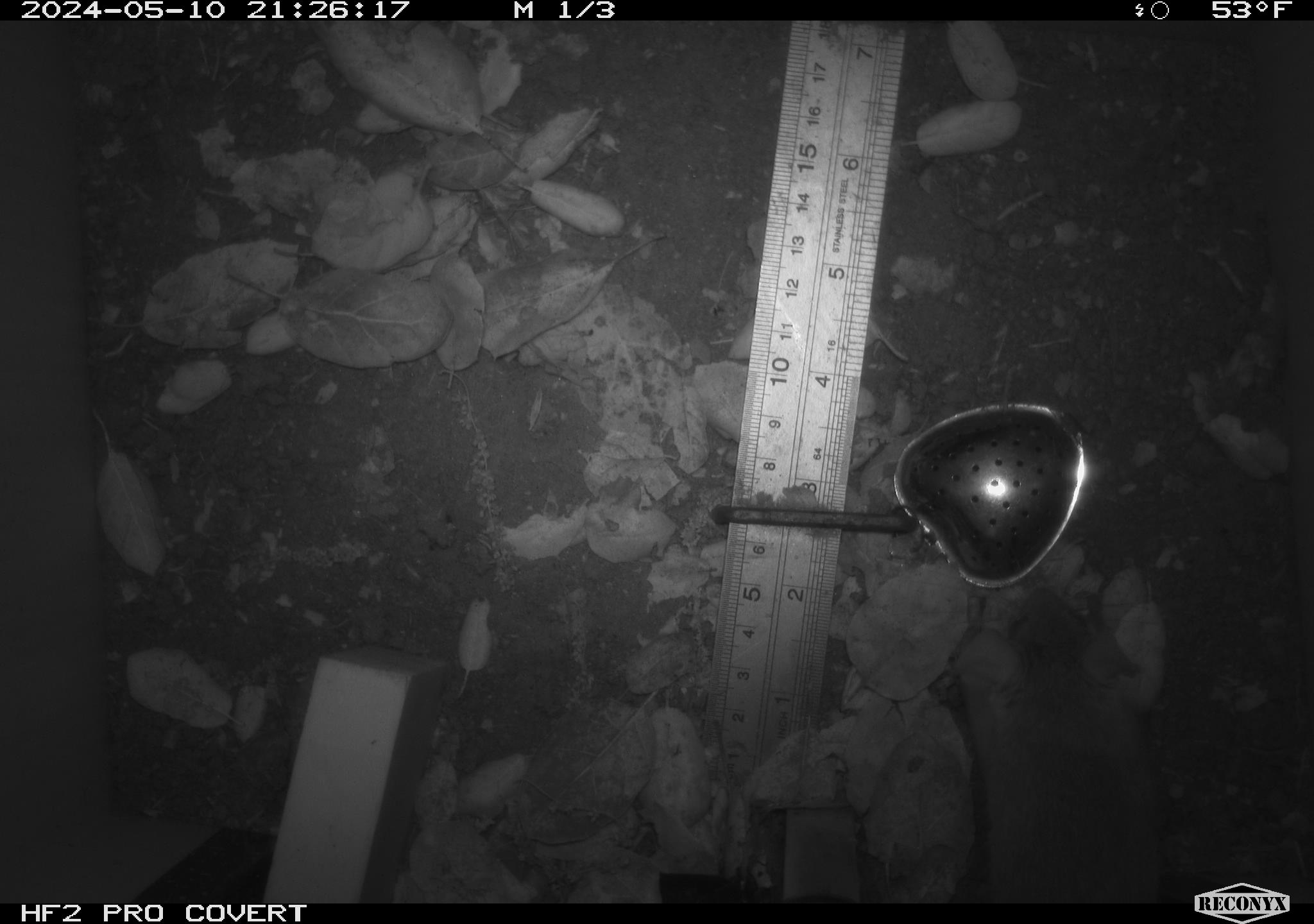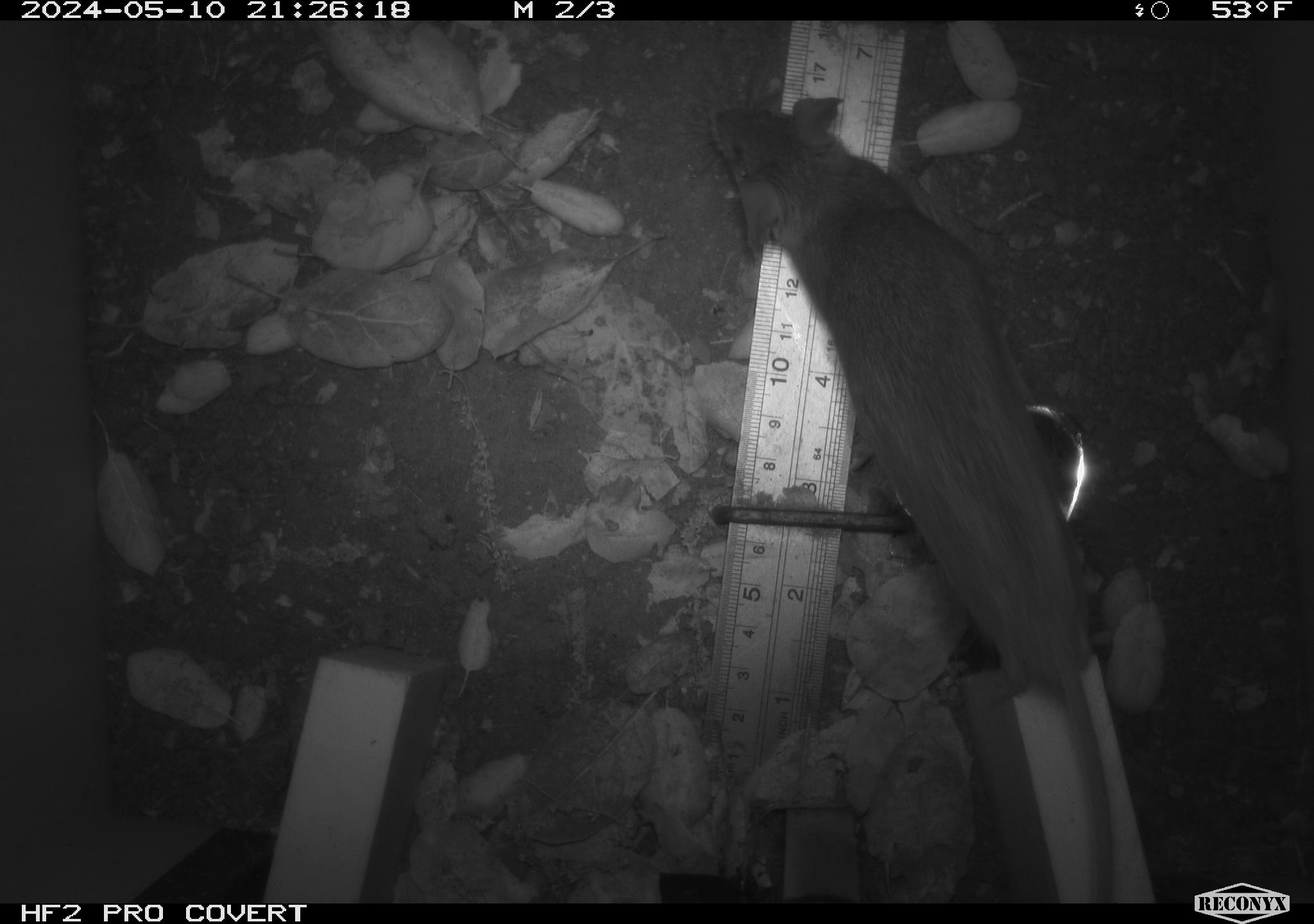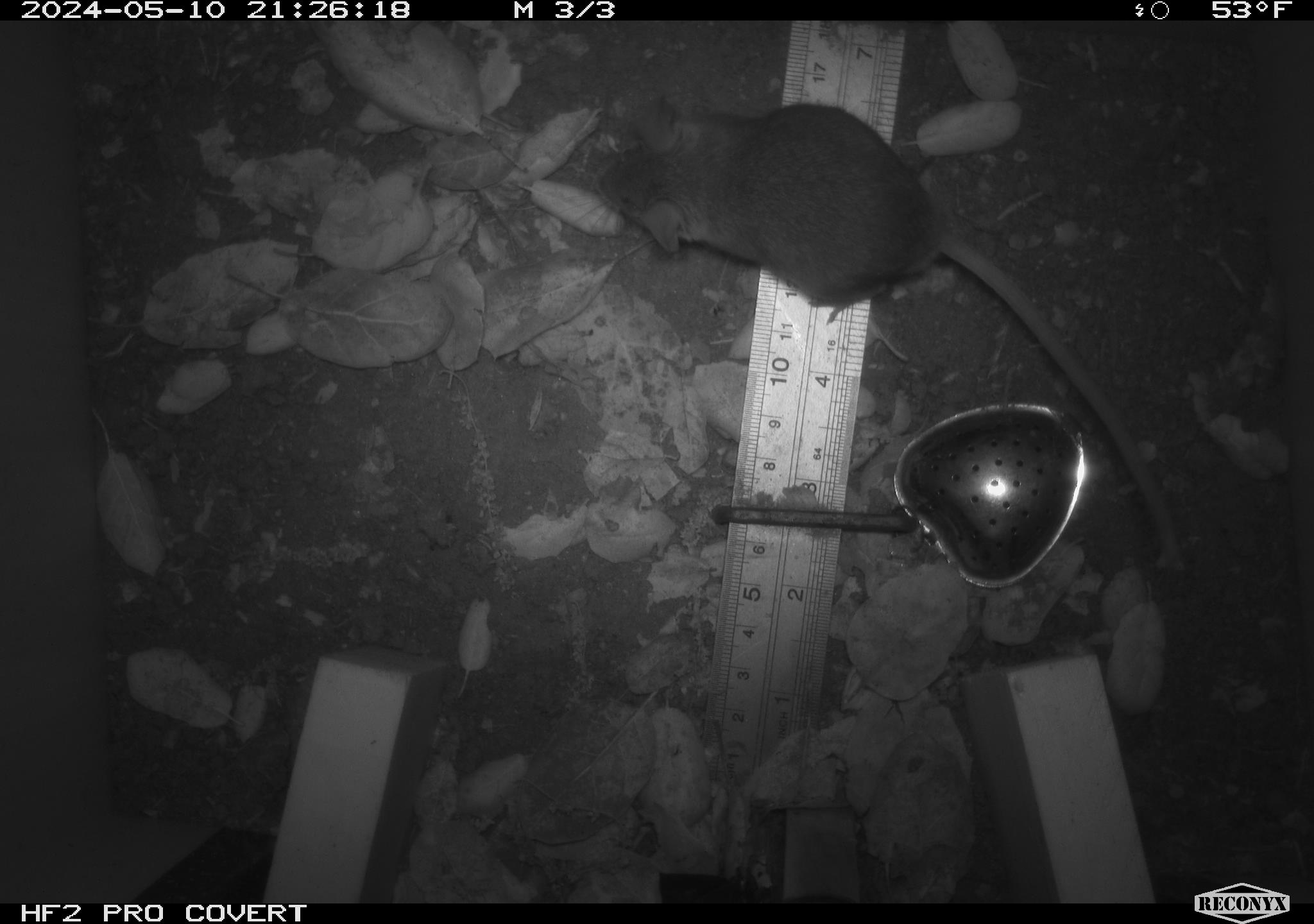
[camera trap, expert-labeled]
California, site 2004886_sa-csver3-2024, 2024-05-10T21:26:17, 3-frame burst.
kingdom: Animalia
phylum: Chordata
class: Mammalia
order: Rodentia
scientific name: Rodentia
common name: rodent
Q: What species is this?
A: Rodent (Rodentia).